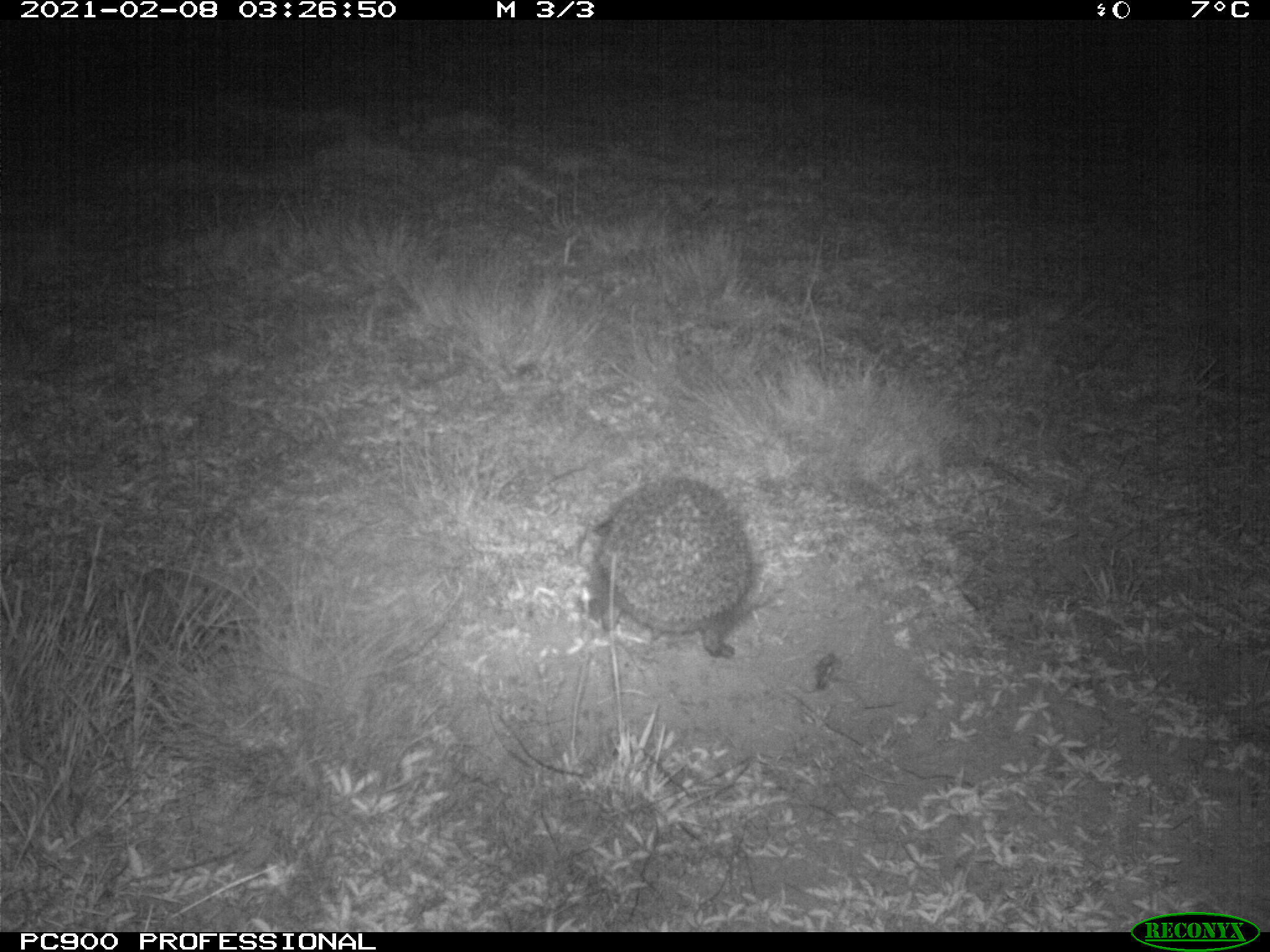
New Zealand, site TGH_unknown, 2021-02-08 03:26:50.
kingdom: Animalia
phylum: Chordata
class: Mammalia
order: Eulipotyphla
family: Erinaceidae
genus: Erinaceus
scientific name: Erinaceus europaeus europaeus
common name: european hedgehog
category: hedgehog